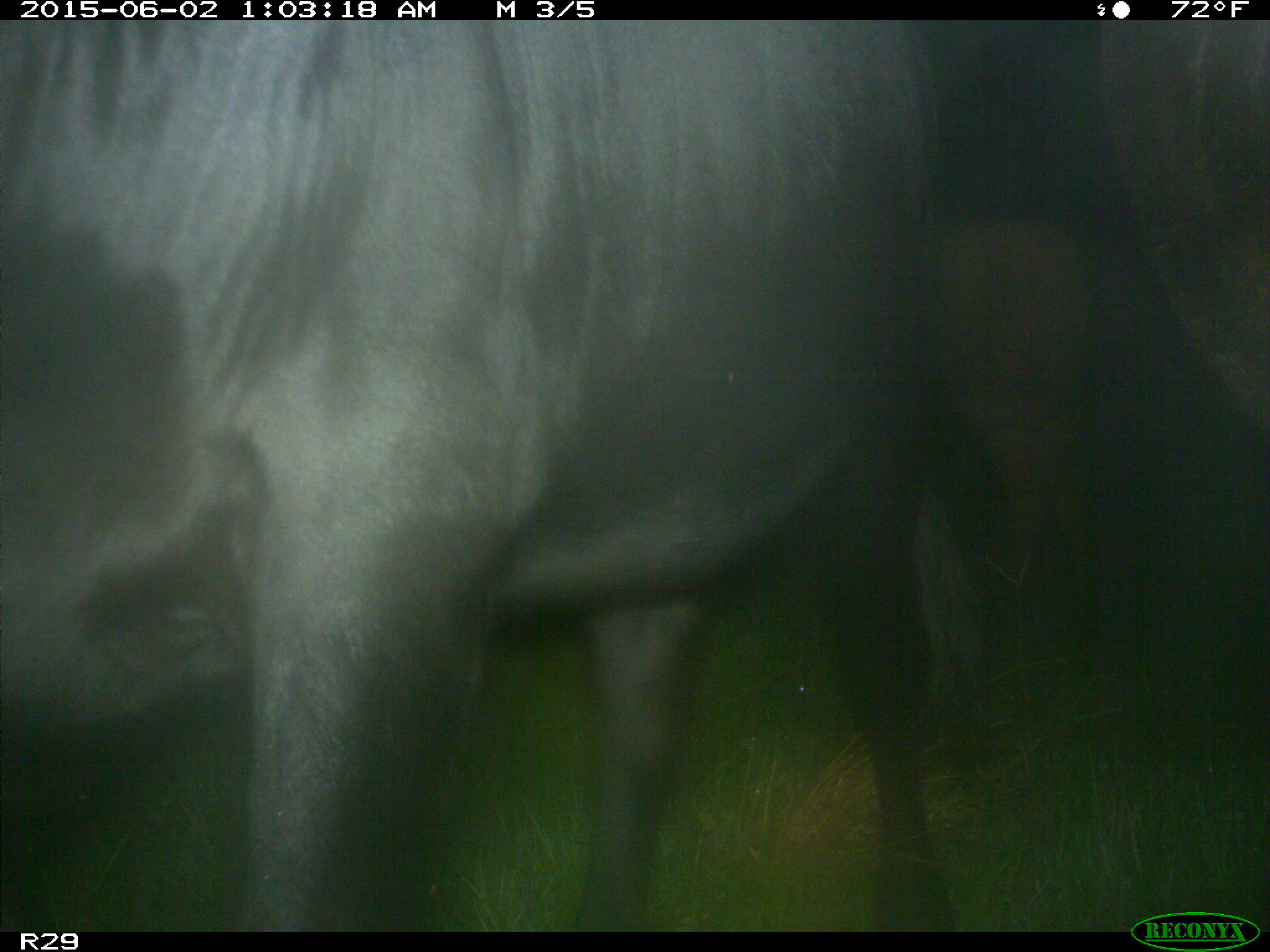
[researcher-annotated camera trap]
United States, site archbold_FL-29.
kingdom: Animalia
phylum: Chordata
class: Mammalia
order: Artiodactyla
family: Bovidae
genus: Bos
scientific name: Bos taurus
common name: domestic cow